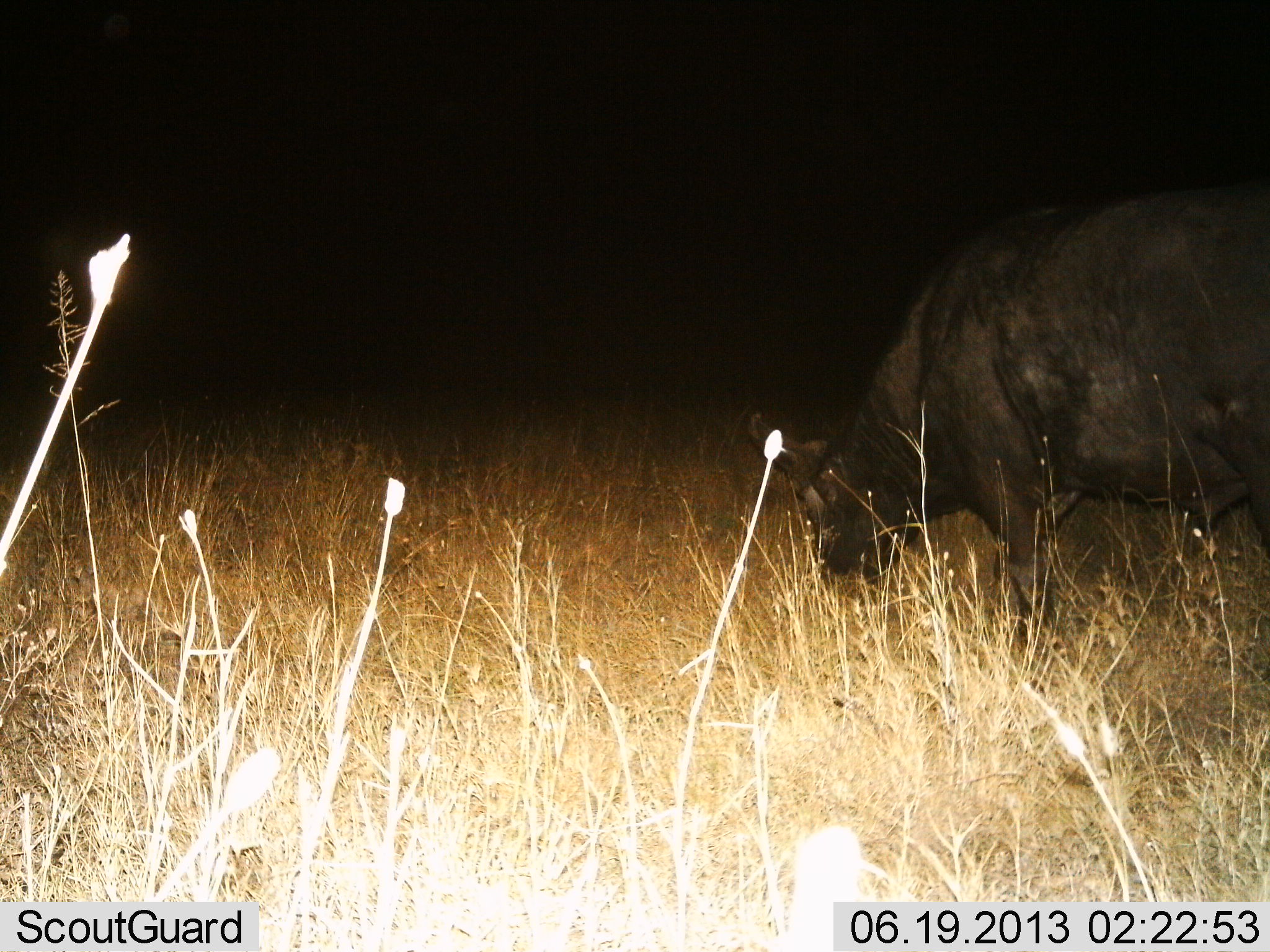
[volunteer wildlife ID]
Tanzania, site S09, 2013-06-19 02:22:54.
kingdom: Animalia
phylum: Chordata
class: Mammalia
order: Artiodactyla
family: Bovidae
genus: Syncerus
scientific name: Syncerus caffer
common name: cape buffalo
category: buffalo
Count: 1.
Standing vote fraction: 10%.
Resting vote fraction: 0%.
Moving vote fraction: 5%.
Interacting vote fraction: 0%.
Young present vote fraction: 0%.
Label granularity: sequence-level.